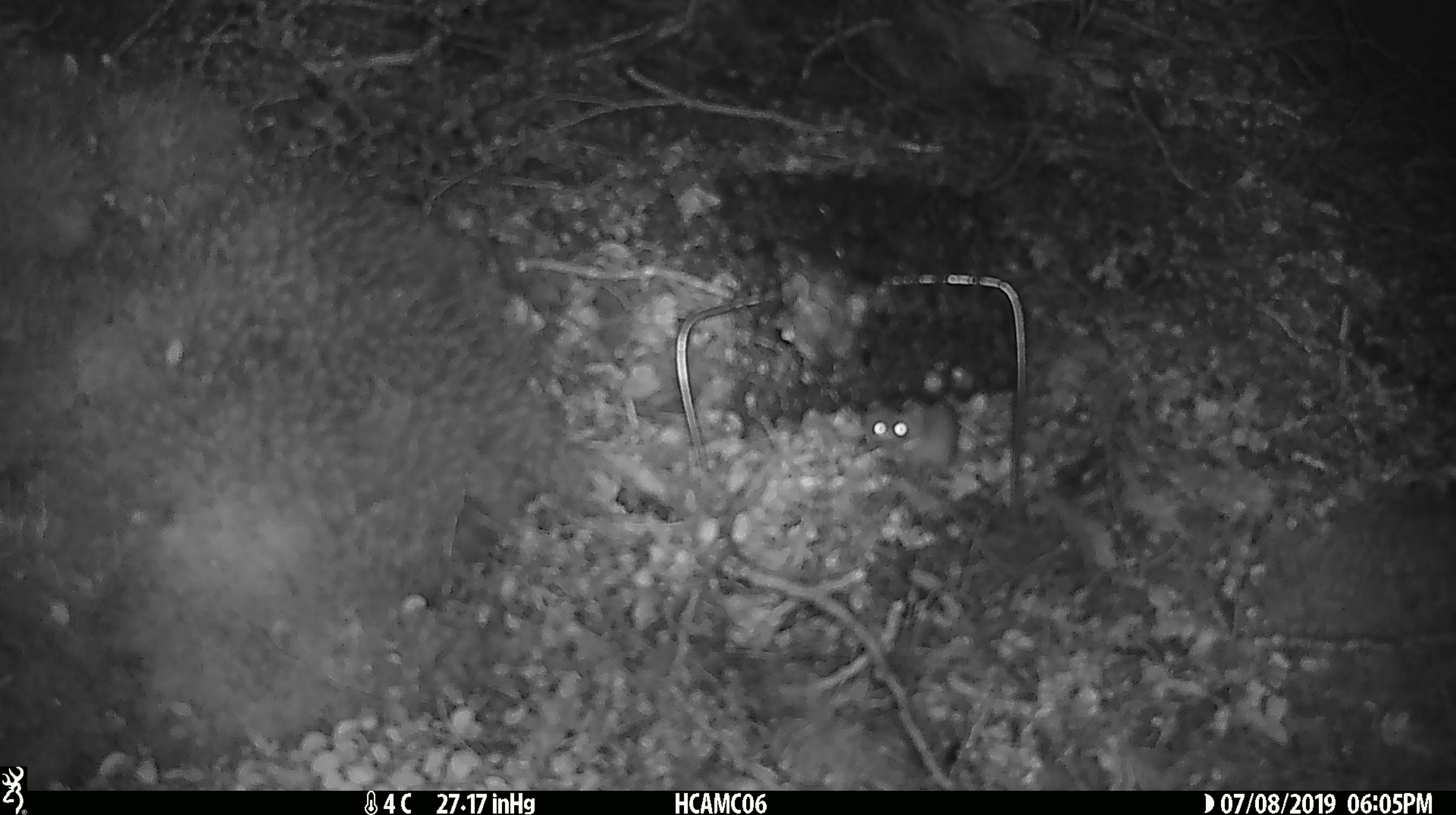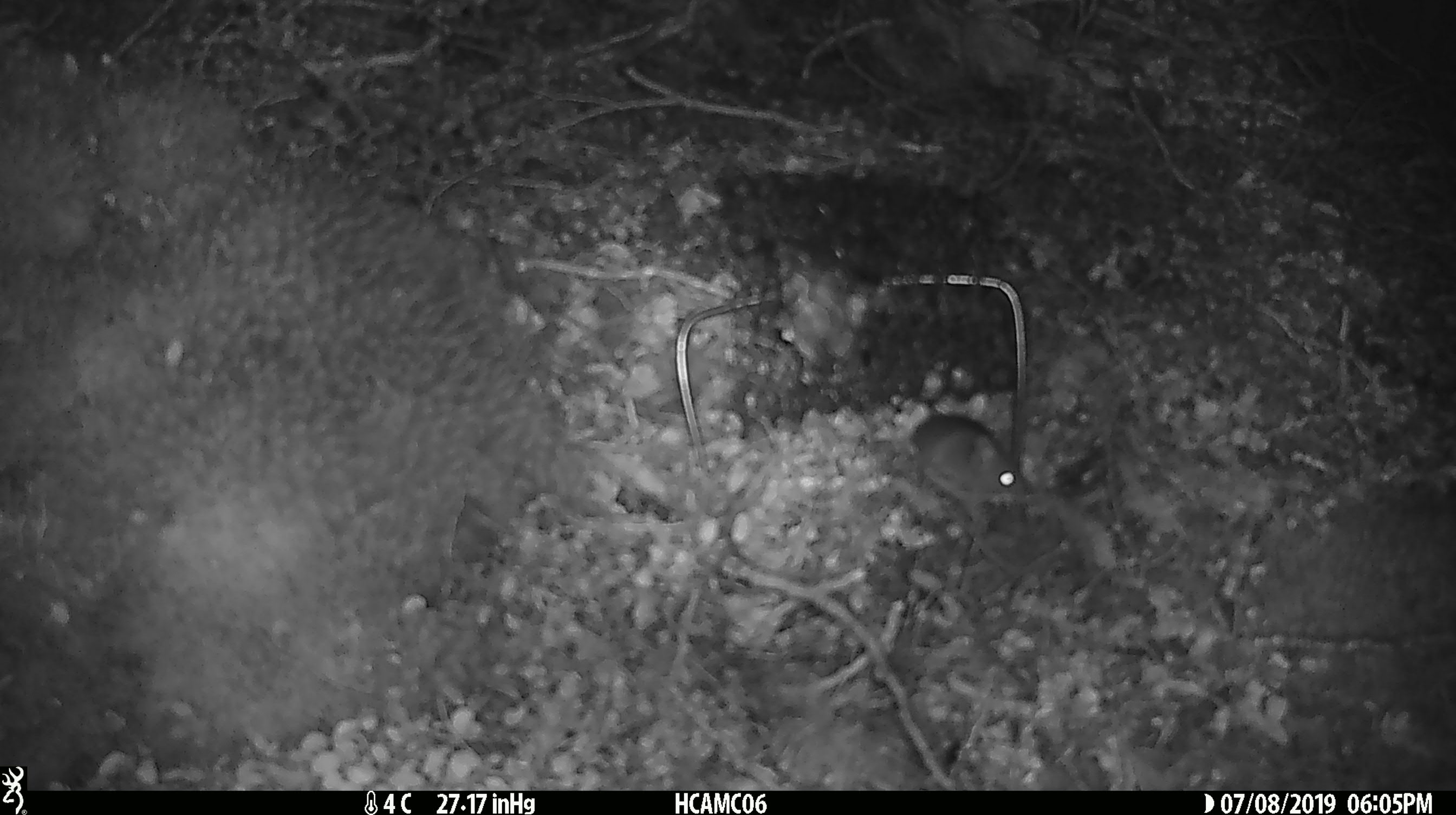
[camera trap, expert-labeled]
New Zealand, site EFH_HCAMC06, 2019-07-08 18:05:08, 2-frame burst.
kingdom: Animalia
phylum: Chordata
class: Mammalia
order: Rodentia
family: Muridae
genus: Mus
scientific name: Mus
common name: mouse